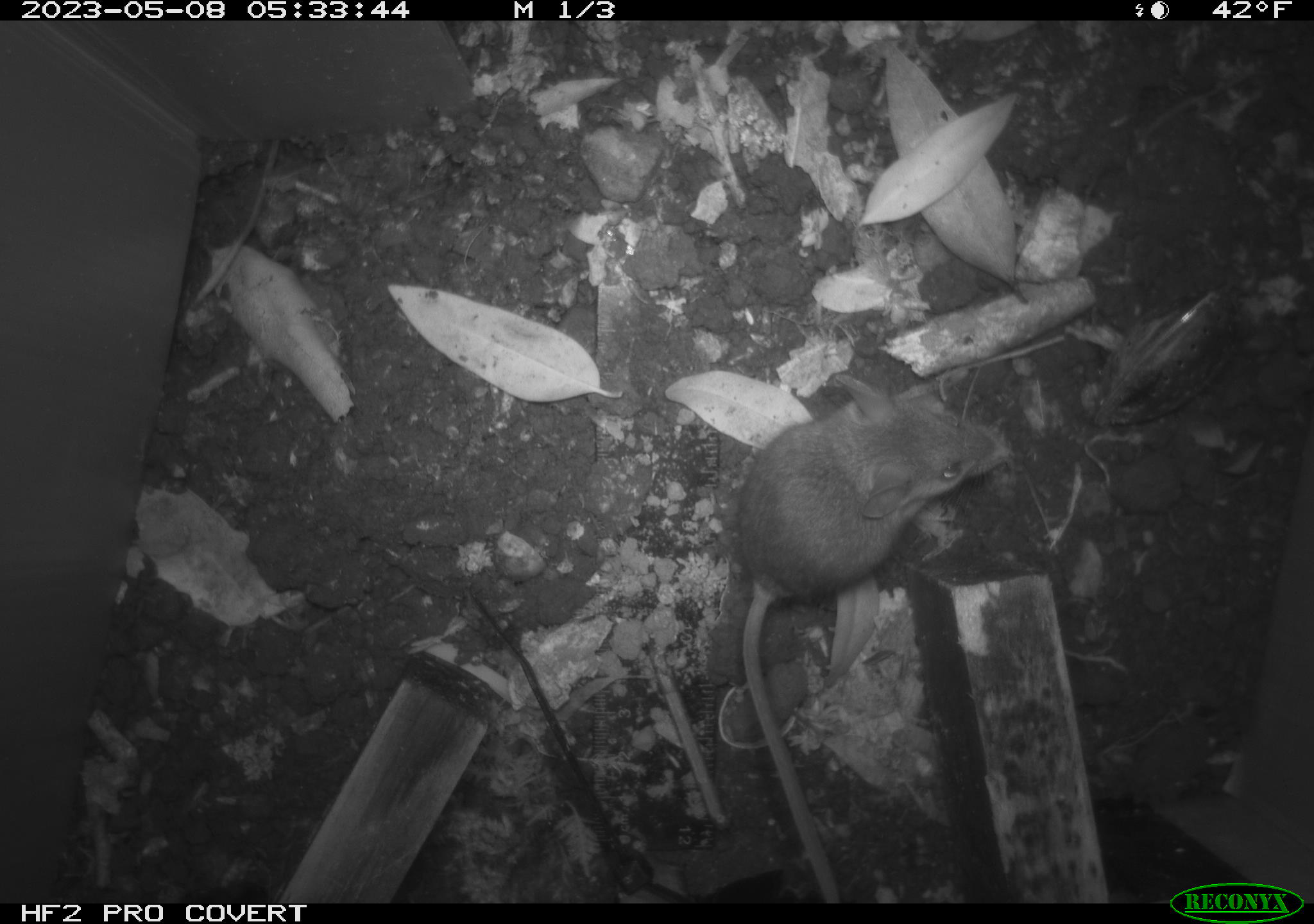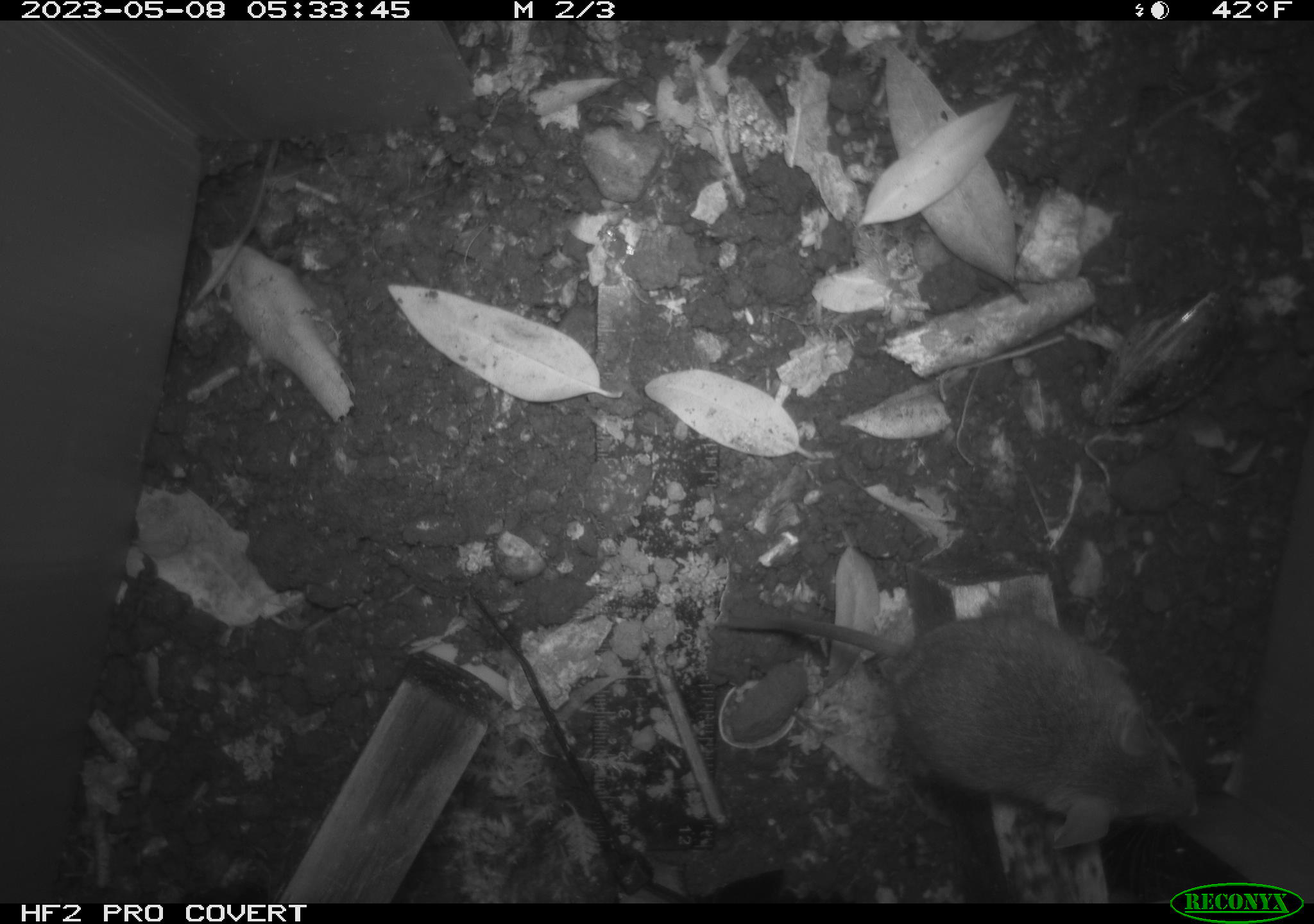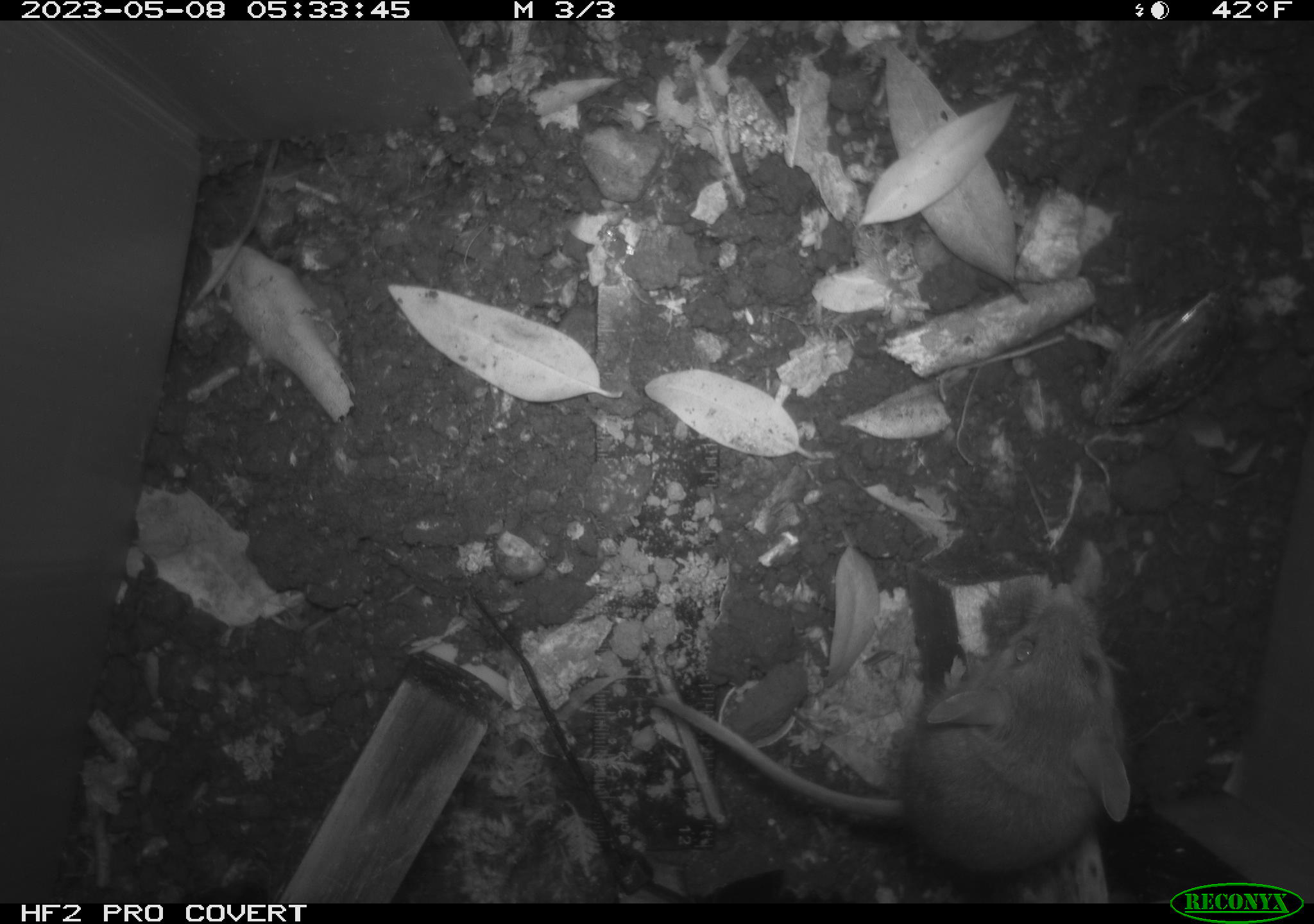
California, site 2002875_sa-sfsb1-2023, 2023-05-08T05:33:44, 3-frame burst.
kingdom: Animalia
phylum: Chordata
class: Mammalia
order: Rodentia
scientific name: Rodentia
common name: mouse species